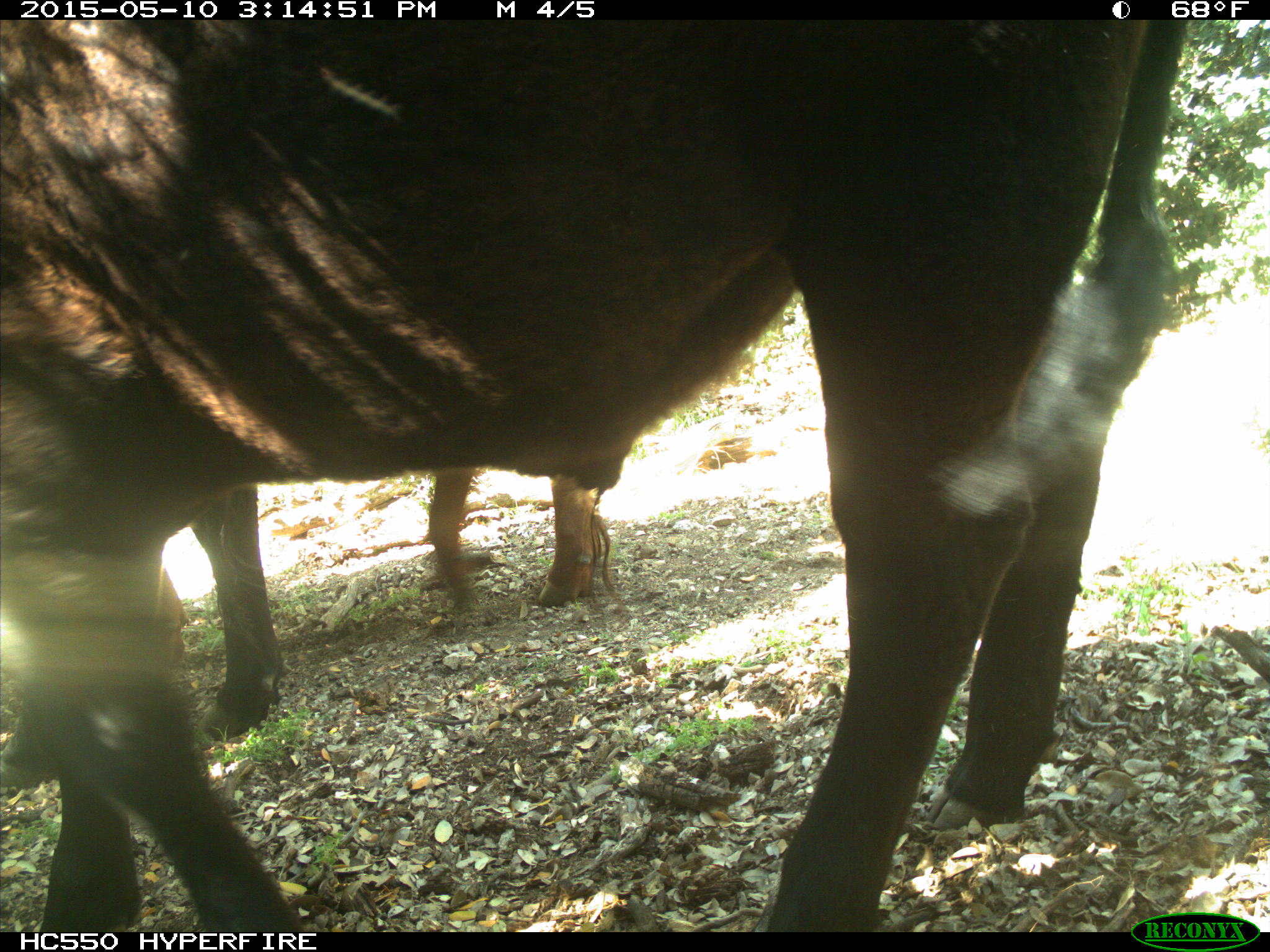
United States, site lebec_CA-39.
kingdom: Animalia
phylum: Chordata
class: Mammalia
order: Artiodactyla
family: Bovidae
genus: Bos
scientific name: Bos taurus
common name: domestic cow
Bos taurus (domestic cow).